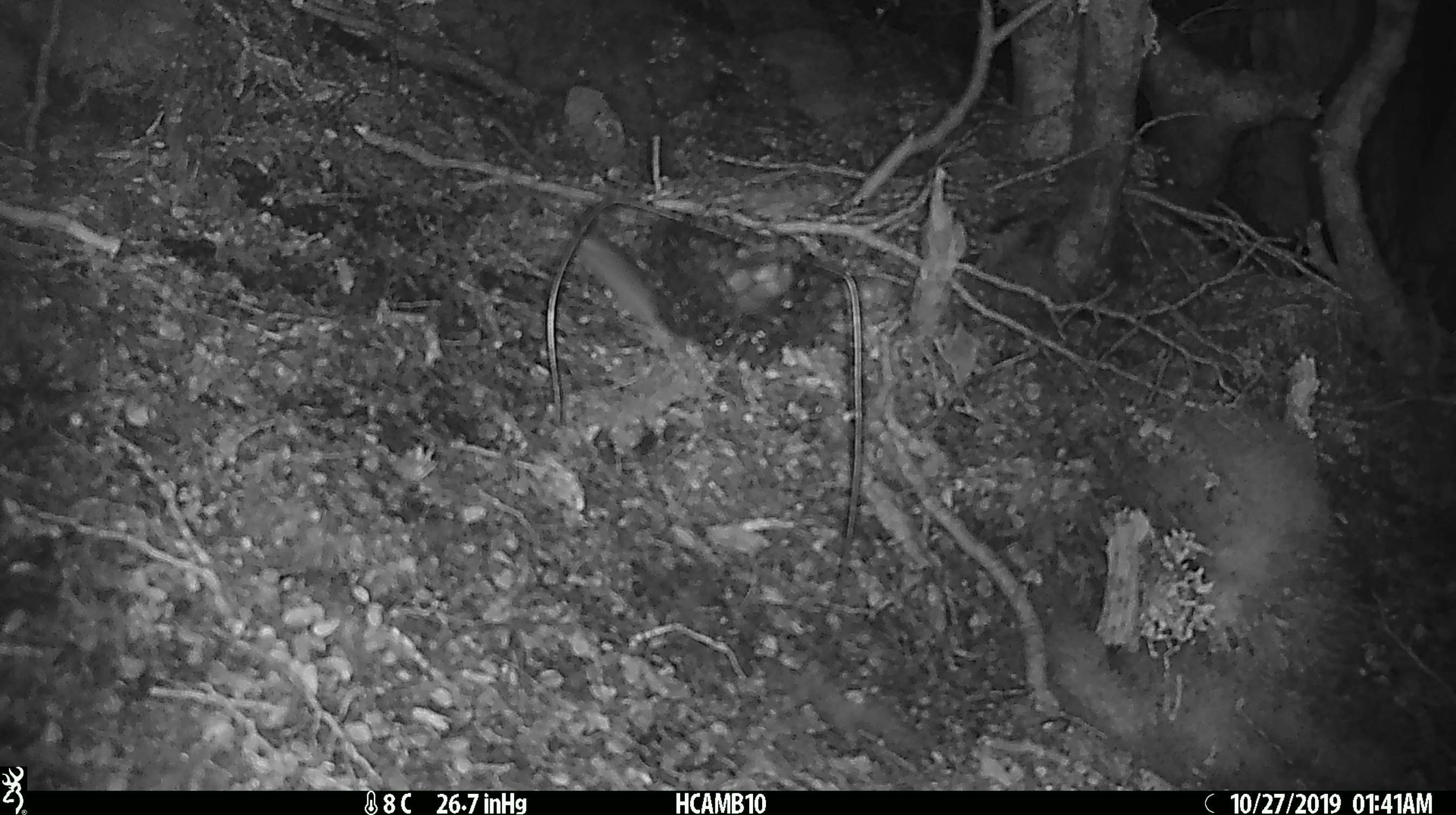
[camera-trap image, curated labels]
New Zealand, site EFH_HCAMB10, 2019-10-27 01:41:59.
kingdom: Animalia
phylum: Chordata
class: Mammalia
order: Rodentia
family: Muridae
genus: Mus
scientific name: Mus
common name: mouse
Mouse (Mus).